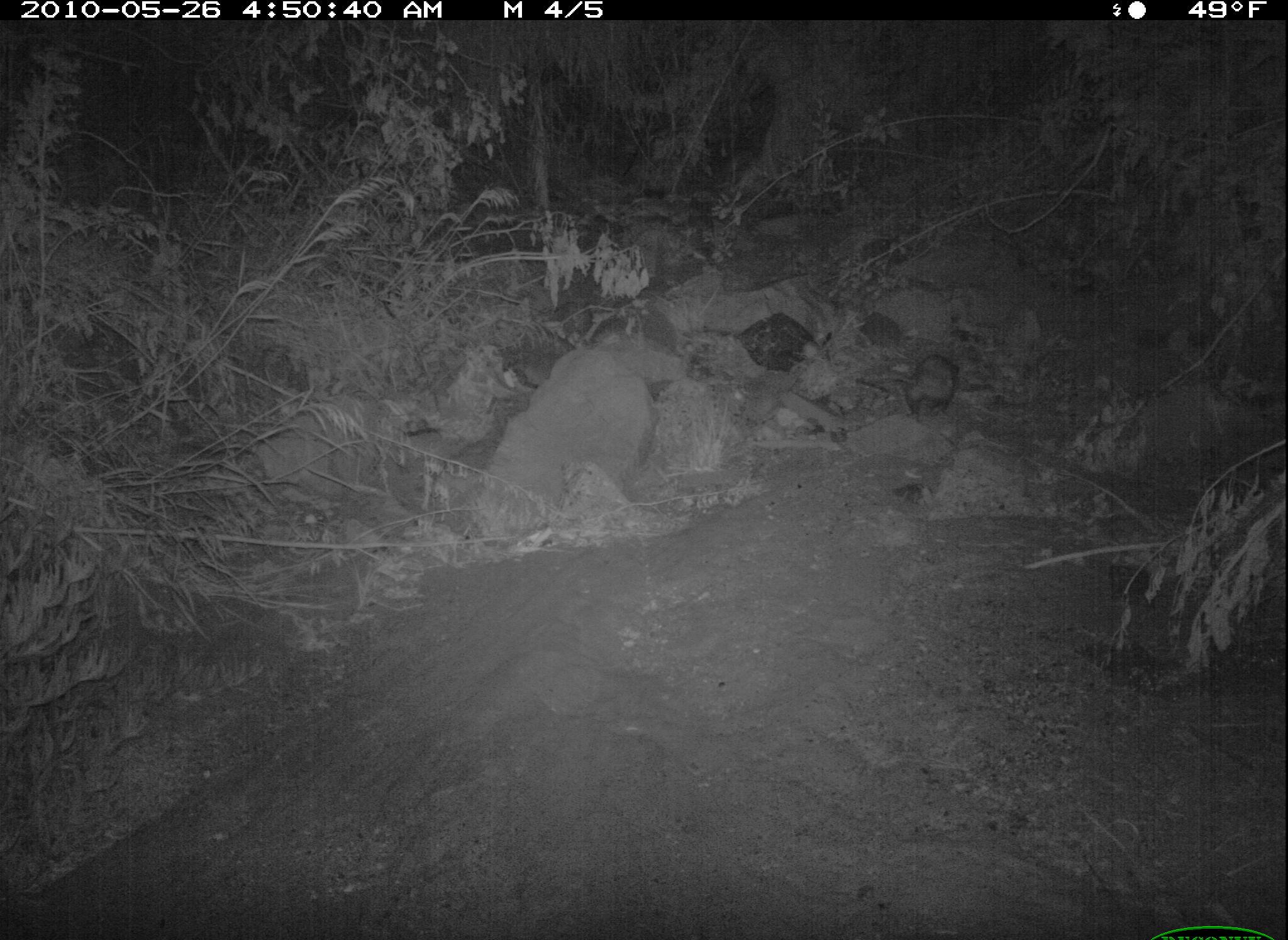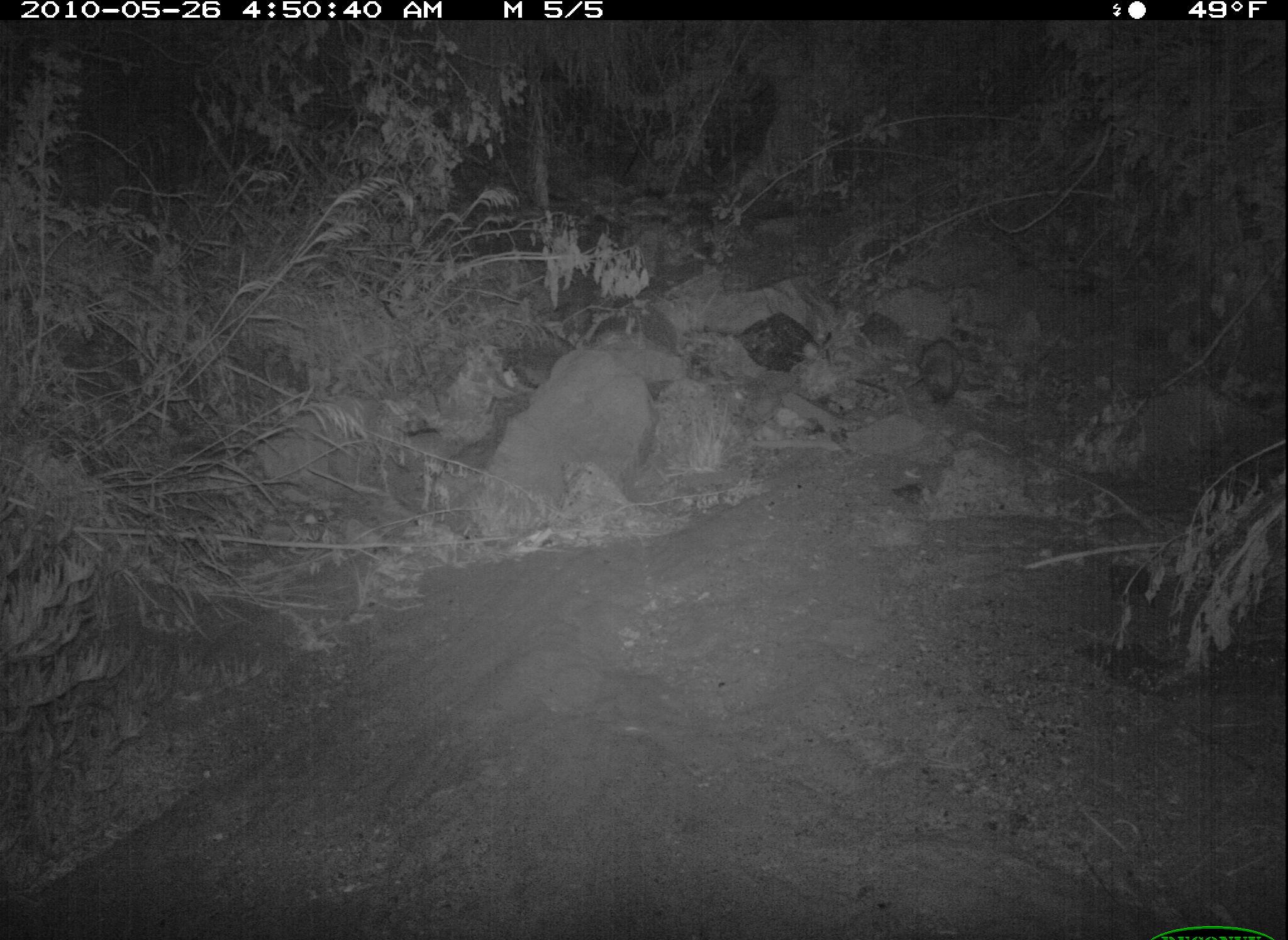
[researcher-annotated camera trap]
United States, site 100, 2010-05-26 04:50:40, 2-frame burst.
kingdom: Animalia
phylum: Chordata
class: Mammalia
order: Didelphimorphia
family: Didelphidae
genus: Didelphis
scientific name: Didelphis virginiana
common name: virginia opossum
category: opossum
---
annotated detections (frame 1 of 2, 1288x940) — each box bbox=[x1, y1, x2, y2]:
opossum: bbox=[882, 346, 964, 424]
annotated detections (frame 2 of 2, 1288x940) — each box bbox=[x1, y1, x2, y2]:
opossum: bbox=[906, 332, 976, 416]